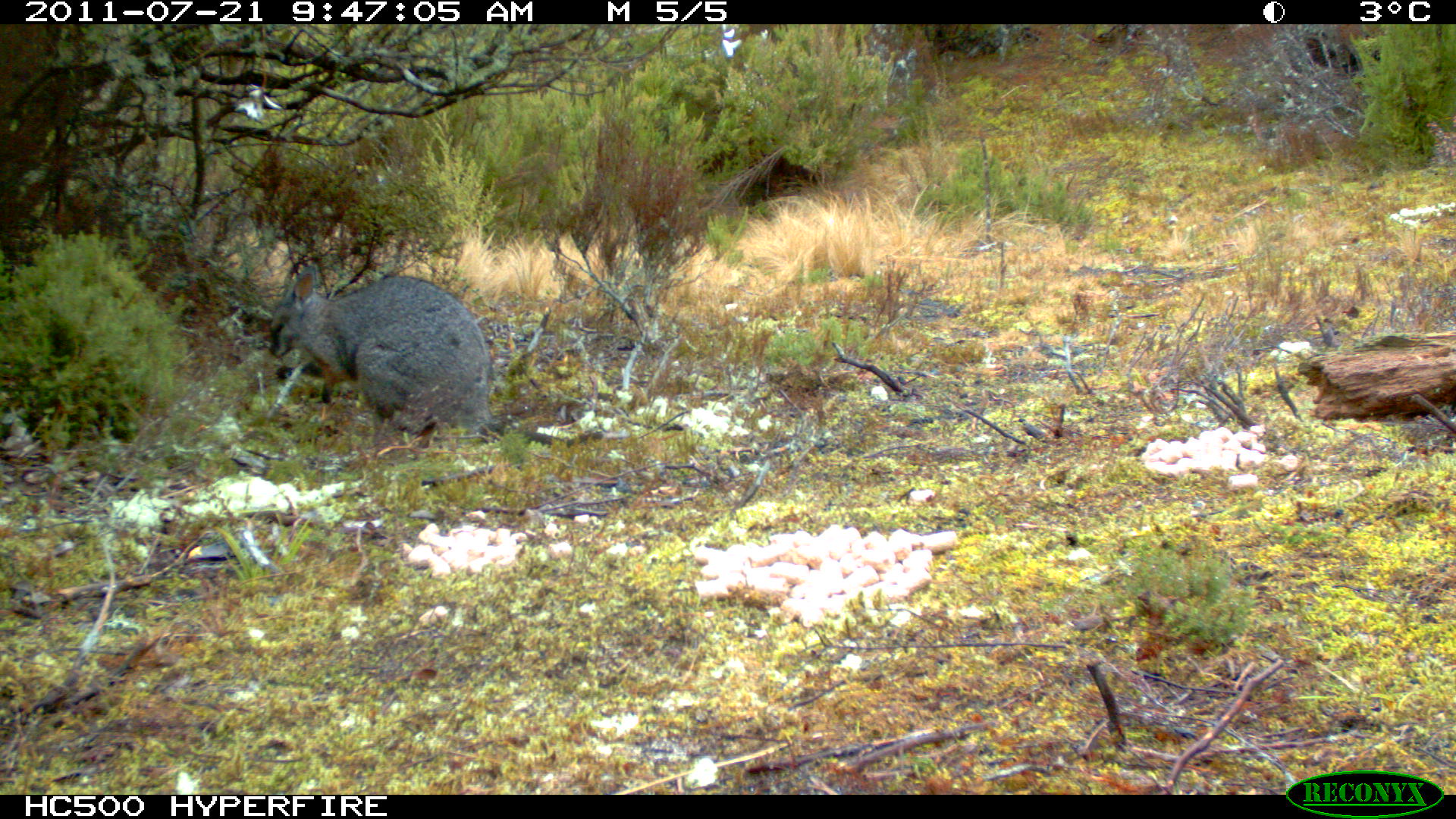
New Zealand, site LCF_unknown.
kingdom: Animalia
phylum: Chordata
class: Mammalia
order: Diprotodontia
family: Macropodidae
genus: Notamacropus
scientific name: Notamacropus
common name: wallaby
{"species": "wallaby (Notamacropus)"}